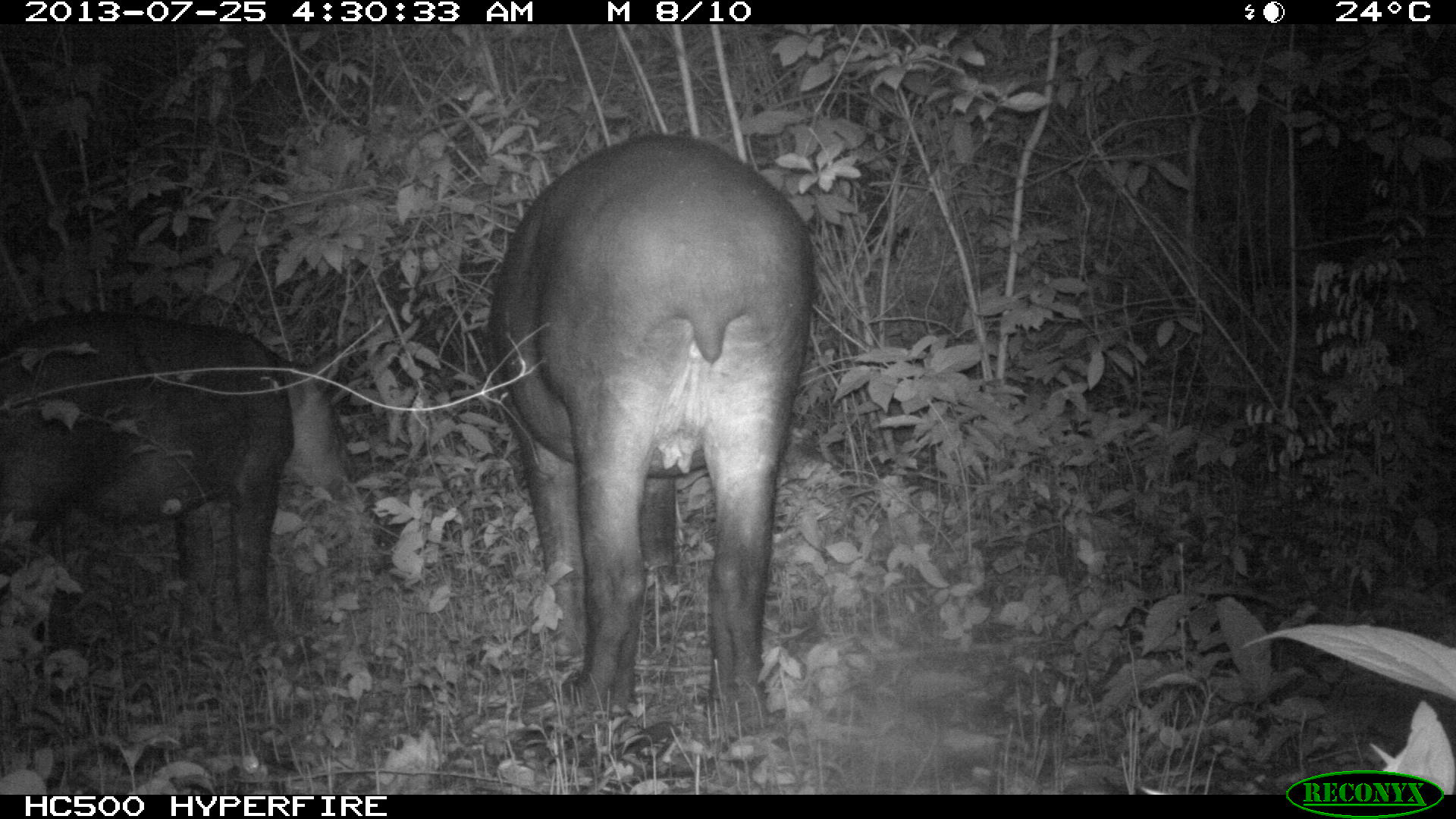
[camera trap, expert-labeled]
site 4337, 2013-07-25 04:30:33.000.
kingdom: Animalia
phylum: Chordata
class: Mammalia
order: Perissodactyla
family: Tapiridae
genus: Tapirus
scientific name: Tapirus bairdii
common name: baird's tapir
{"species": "Tapirus bairdii (baird's tapir)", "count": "2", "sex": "female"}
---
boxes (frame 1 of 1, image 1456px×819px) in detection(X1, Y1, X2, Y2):
tapirus bairdii: detection(487, 133, 815, 731); detection(0, 309, 357, 662)